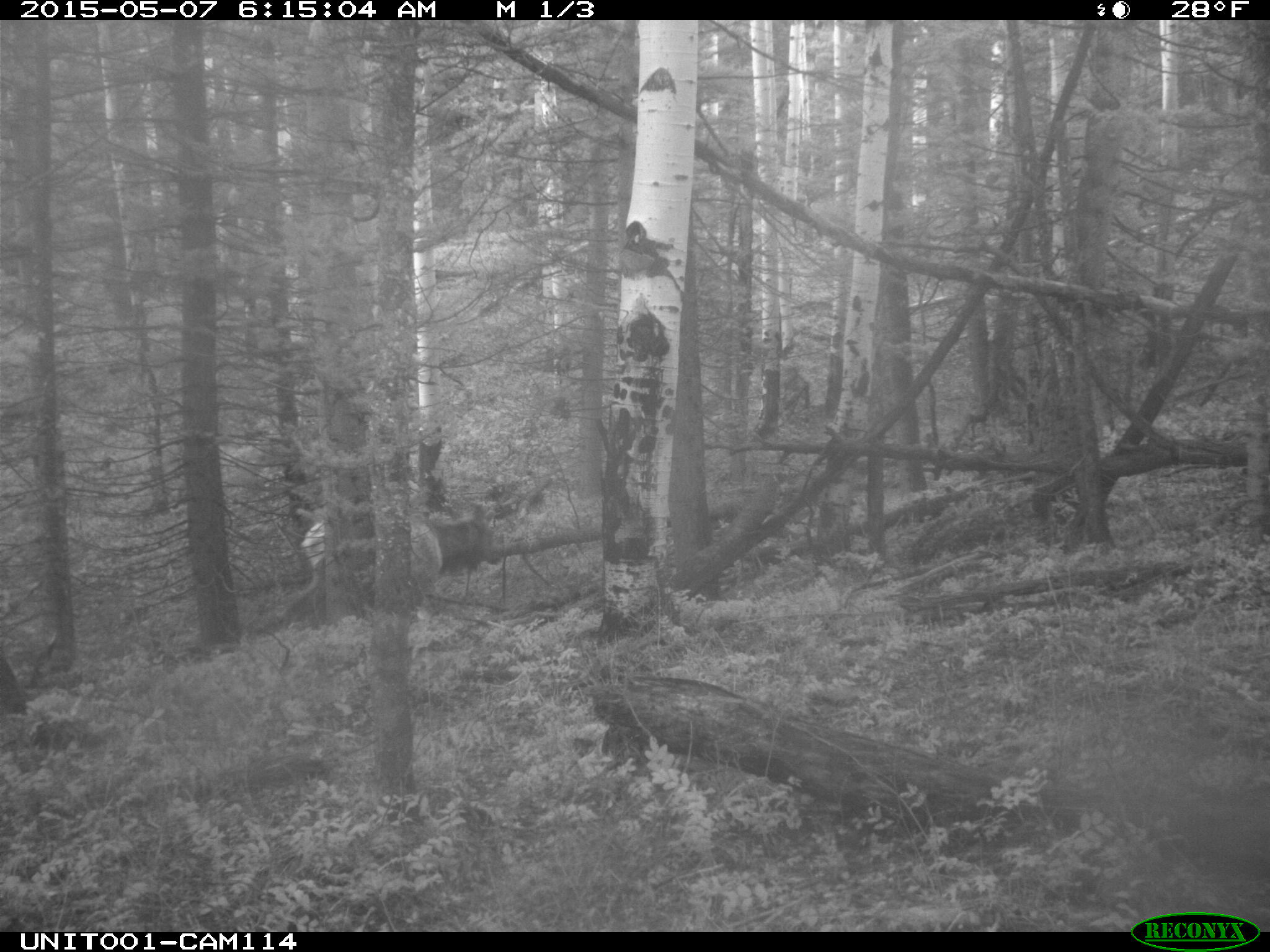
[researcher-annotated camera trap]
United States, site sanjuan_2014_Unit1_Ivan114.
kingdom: Animalia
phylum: Chordata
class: Mammalia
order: Artiodactyla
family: Cervidae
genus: Cervus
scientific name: Cervus elaphus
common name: red deer